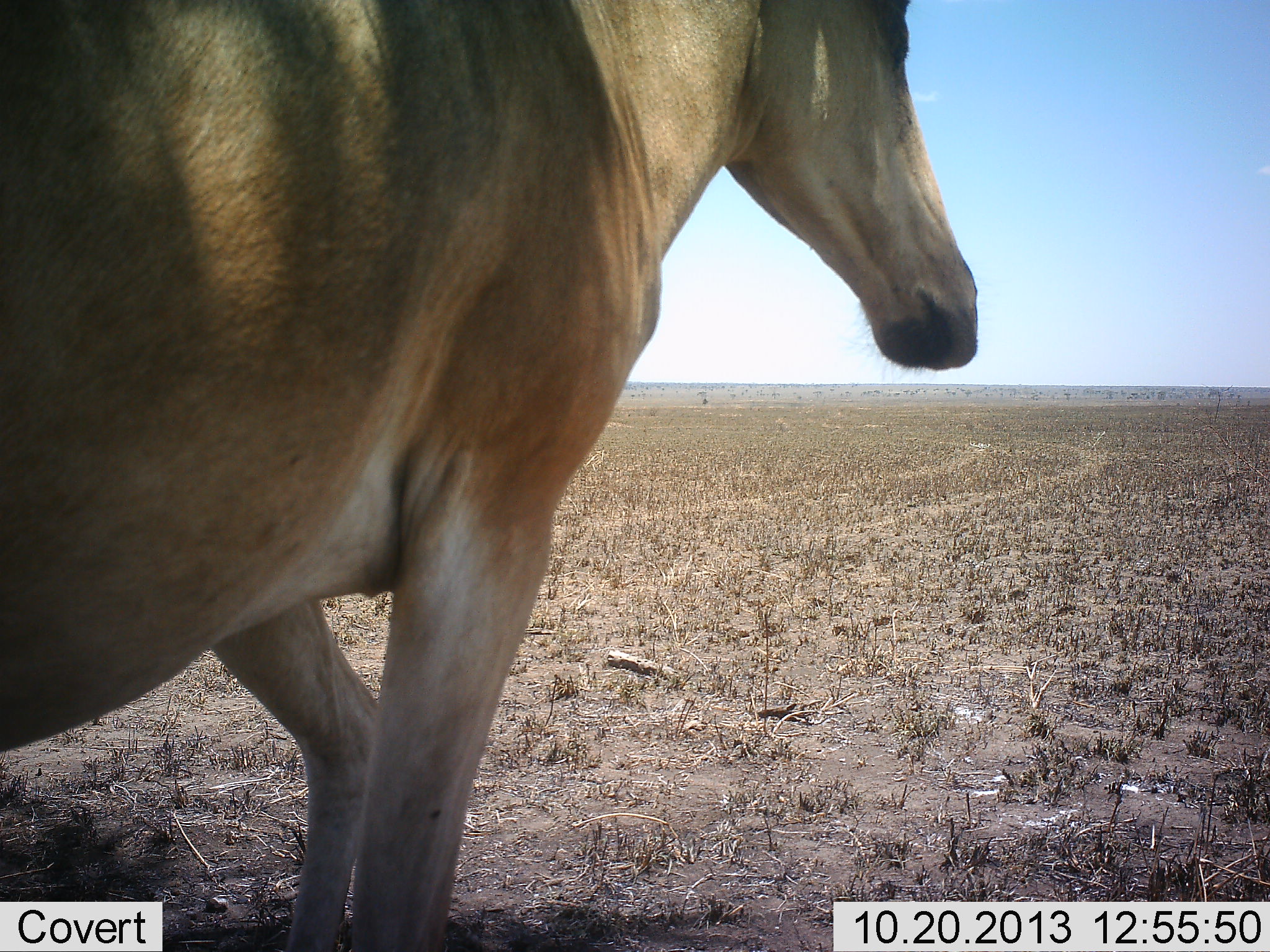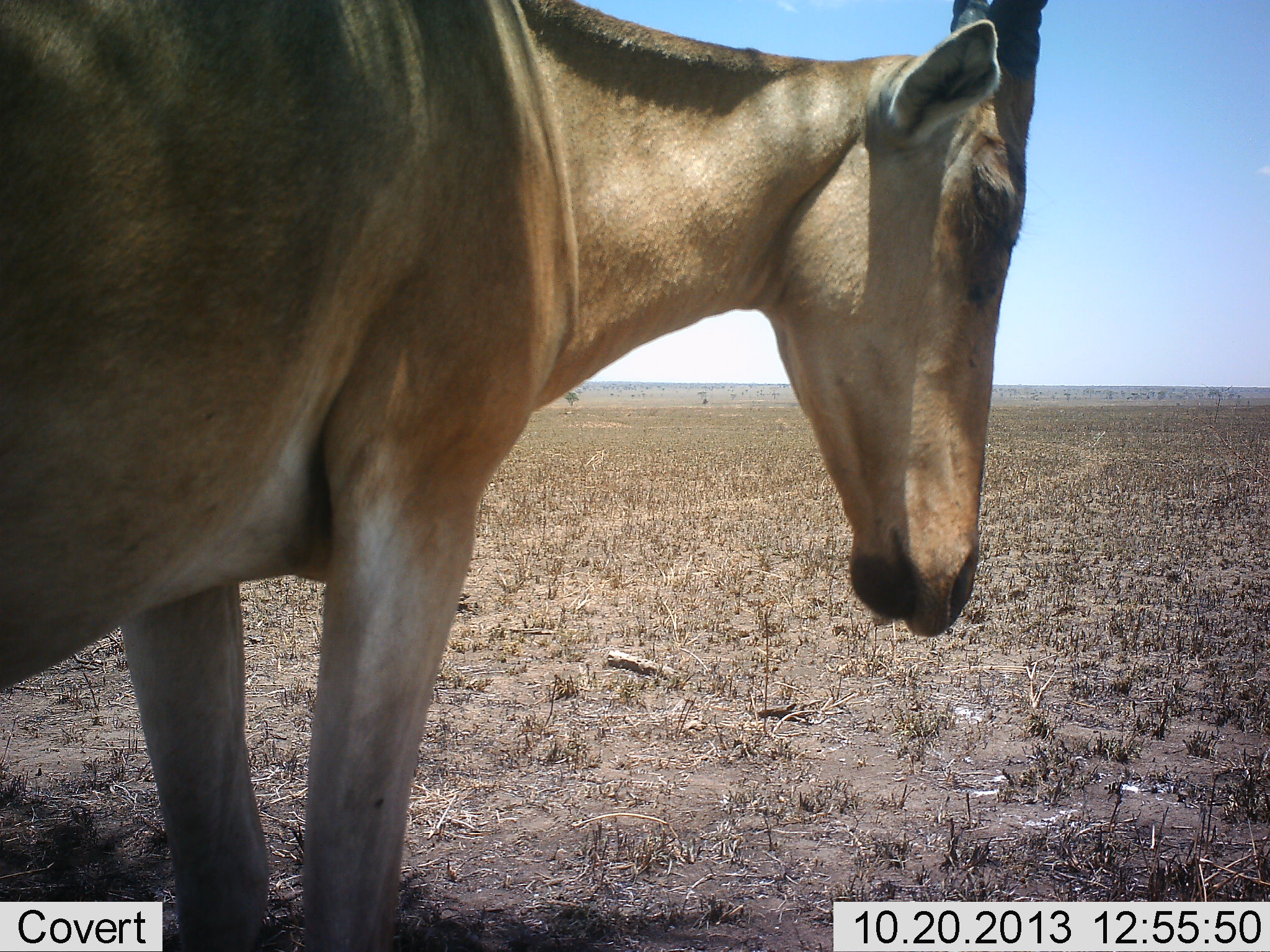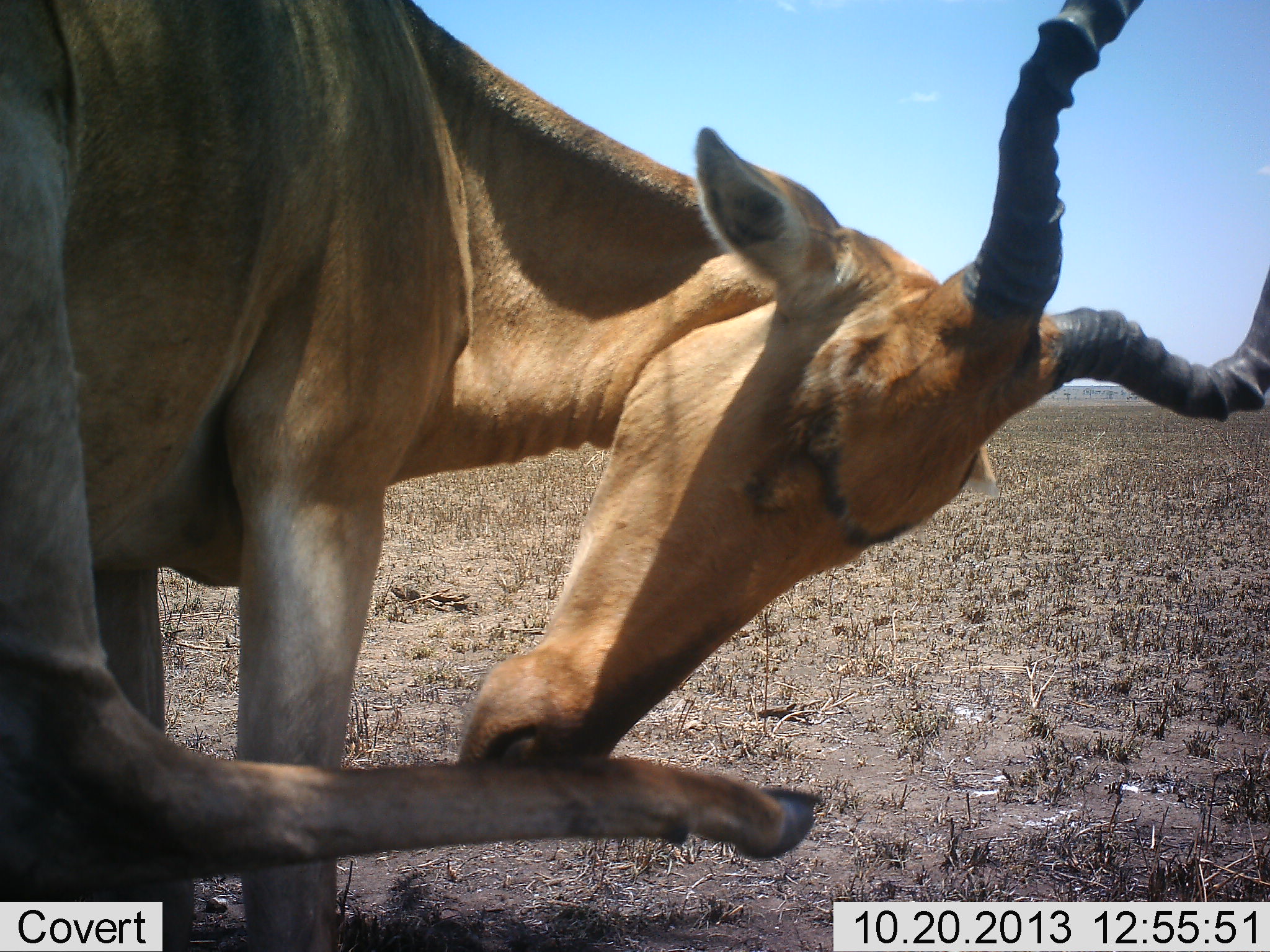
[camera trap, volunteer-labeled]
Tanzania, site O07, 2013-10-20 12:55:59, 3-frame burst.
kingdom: Animalia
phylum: Chordata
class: Mammalia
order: Artiodactyla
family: Bovidae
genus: Alcelaphus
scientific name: Alcelaphus buselaphus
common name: hartebeest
Hartebeest (Alcelaphus buselaphus), count 1. Behavior (volunteer vote fractions): standing 90%, resting 10%, moving 10%, interacting 10%. Young present (vote fraction): 0%. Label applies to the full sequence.